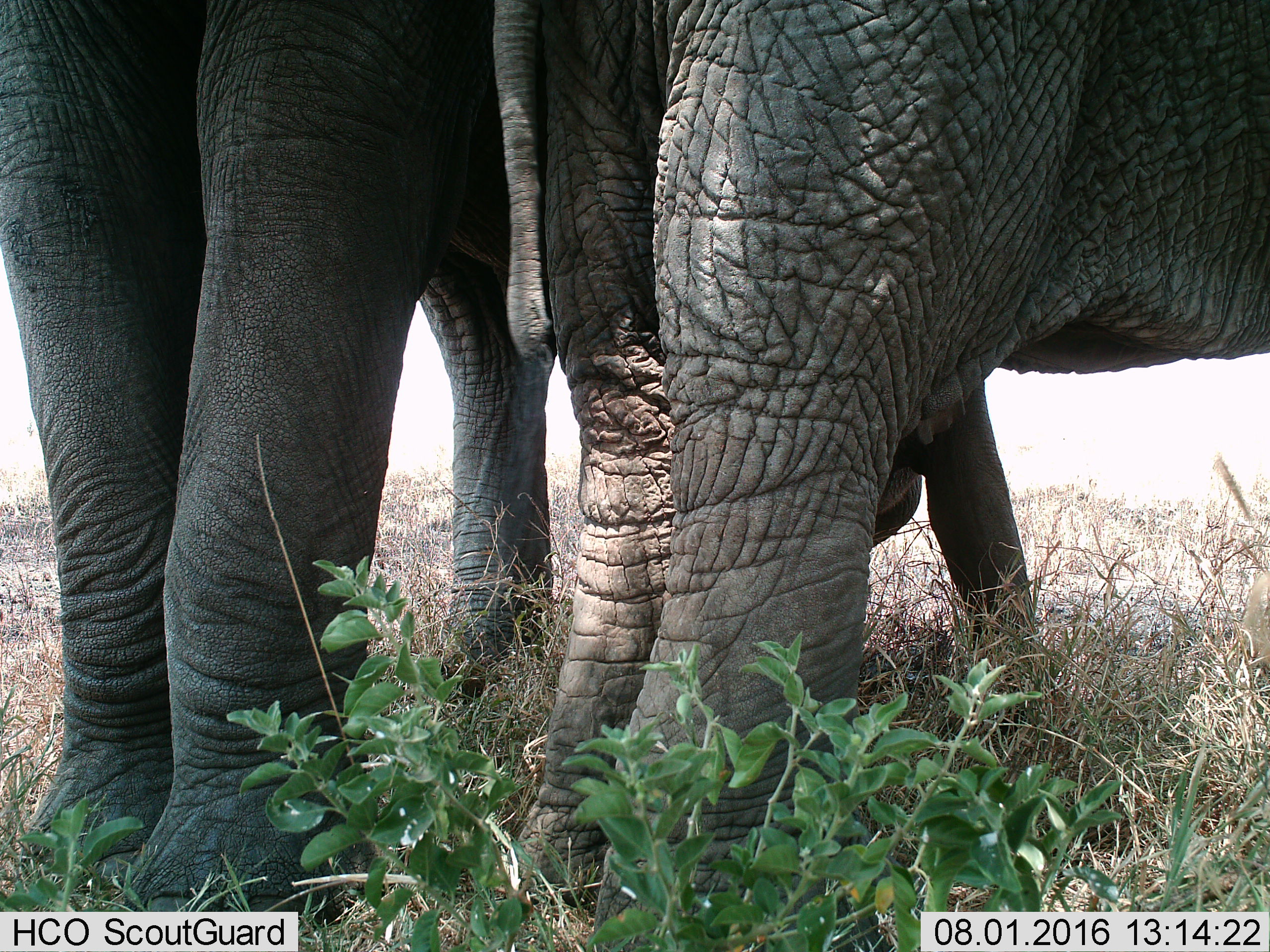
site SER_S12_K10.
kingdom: Animalia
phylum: Chordata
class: Mammalia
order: Proboscidea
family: Elephantidae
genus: Loxodonta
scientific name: Loxodonta africana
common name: african bush elephant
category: elephant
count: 2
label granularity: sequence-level